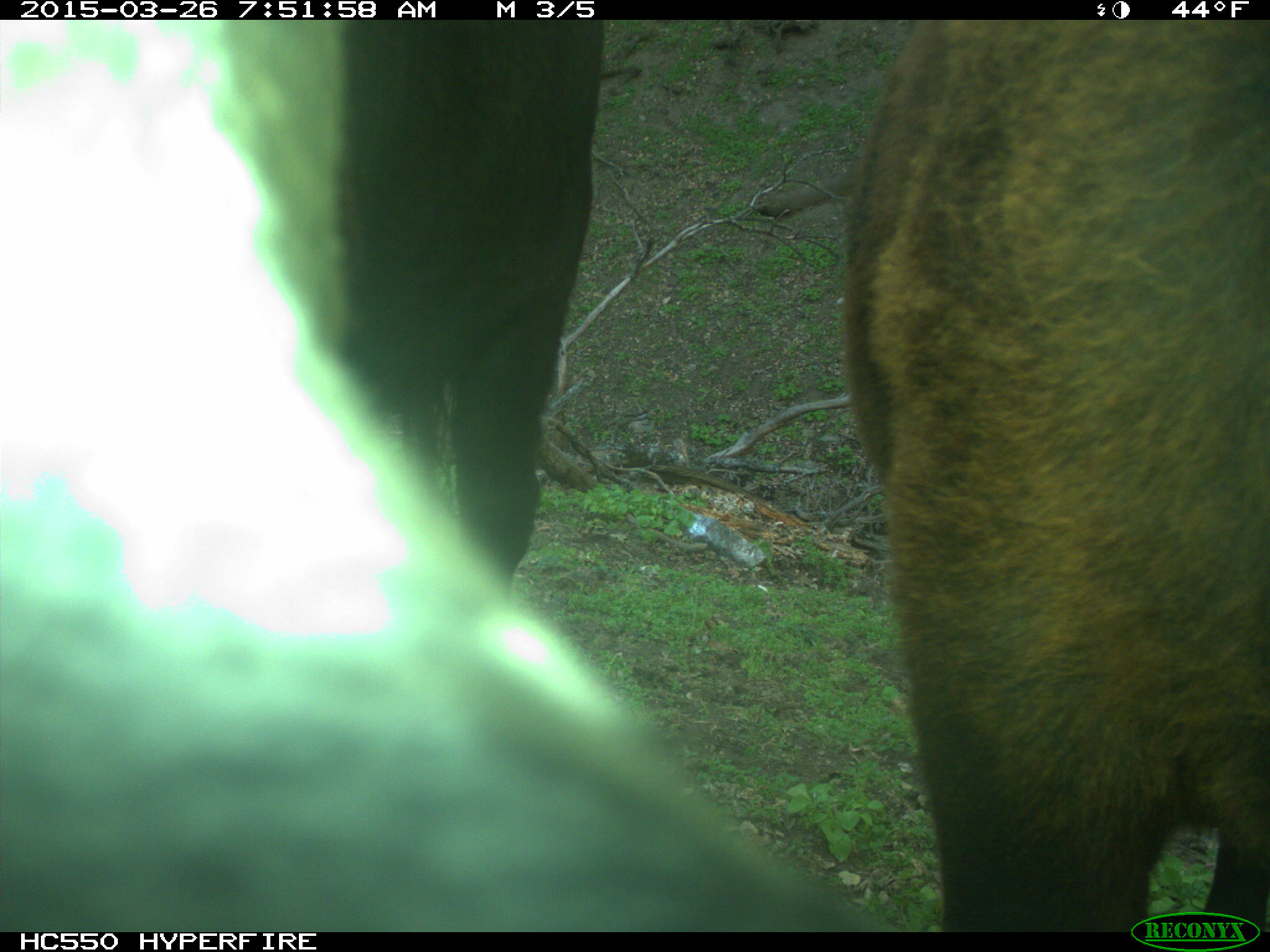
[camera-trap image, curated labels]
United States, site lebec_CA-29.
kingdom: Animalia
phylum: Chordata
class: Mammalia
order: Artiodactyla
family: Bovidae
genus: Bos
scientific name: Bos taurus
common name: domestic cow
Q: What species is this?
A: Bos taurus (domestic cow).